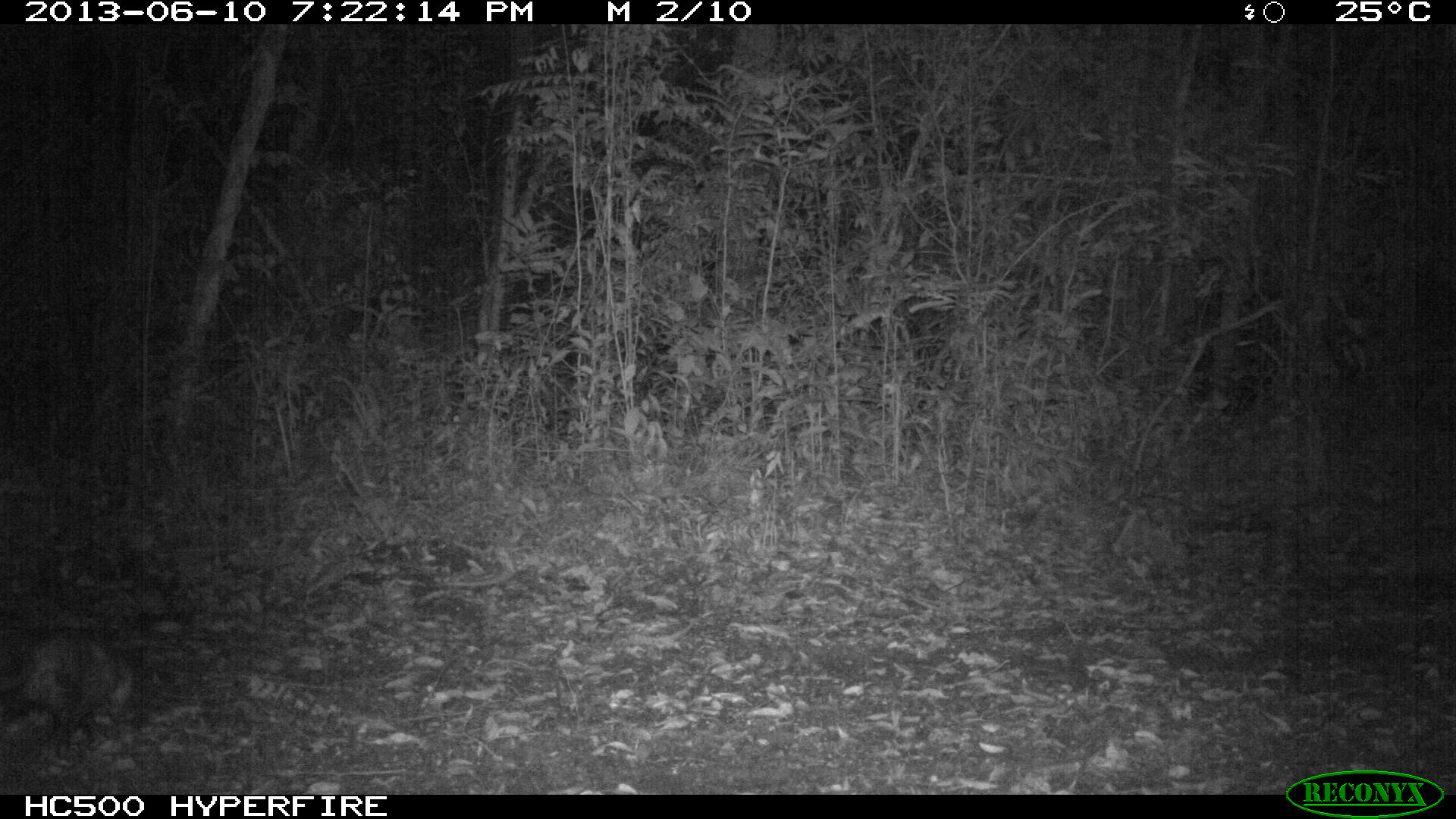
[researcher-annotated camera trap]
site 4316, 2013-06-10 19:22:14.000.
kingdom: Animalia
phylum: Chordata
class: Mammalia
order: Didelphimorphia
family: Didelphidae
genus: Didelphis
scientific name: Didelphis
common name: american opossums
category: didelphis sp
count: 1